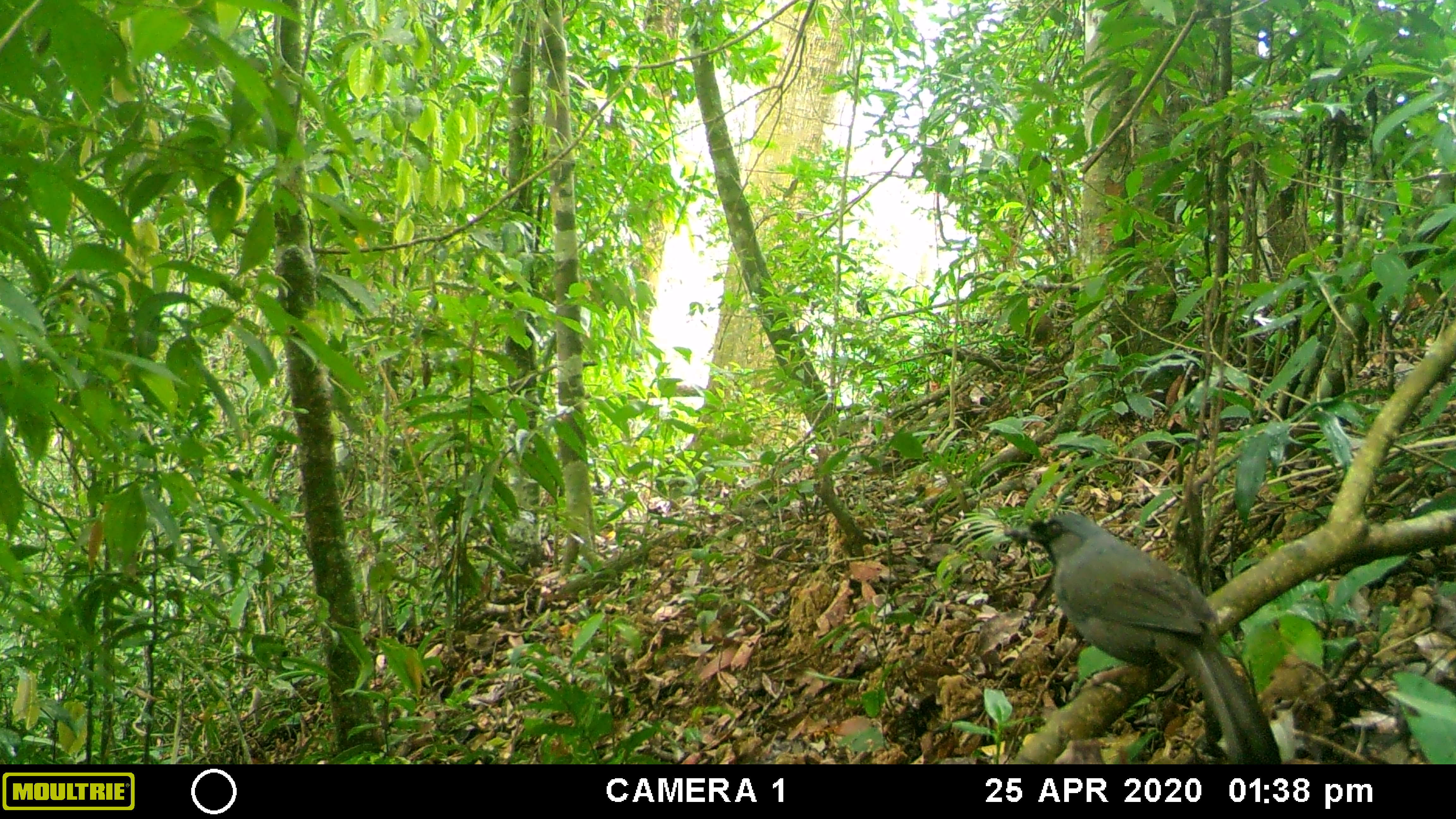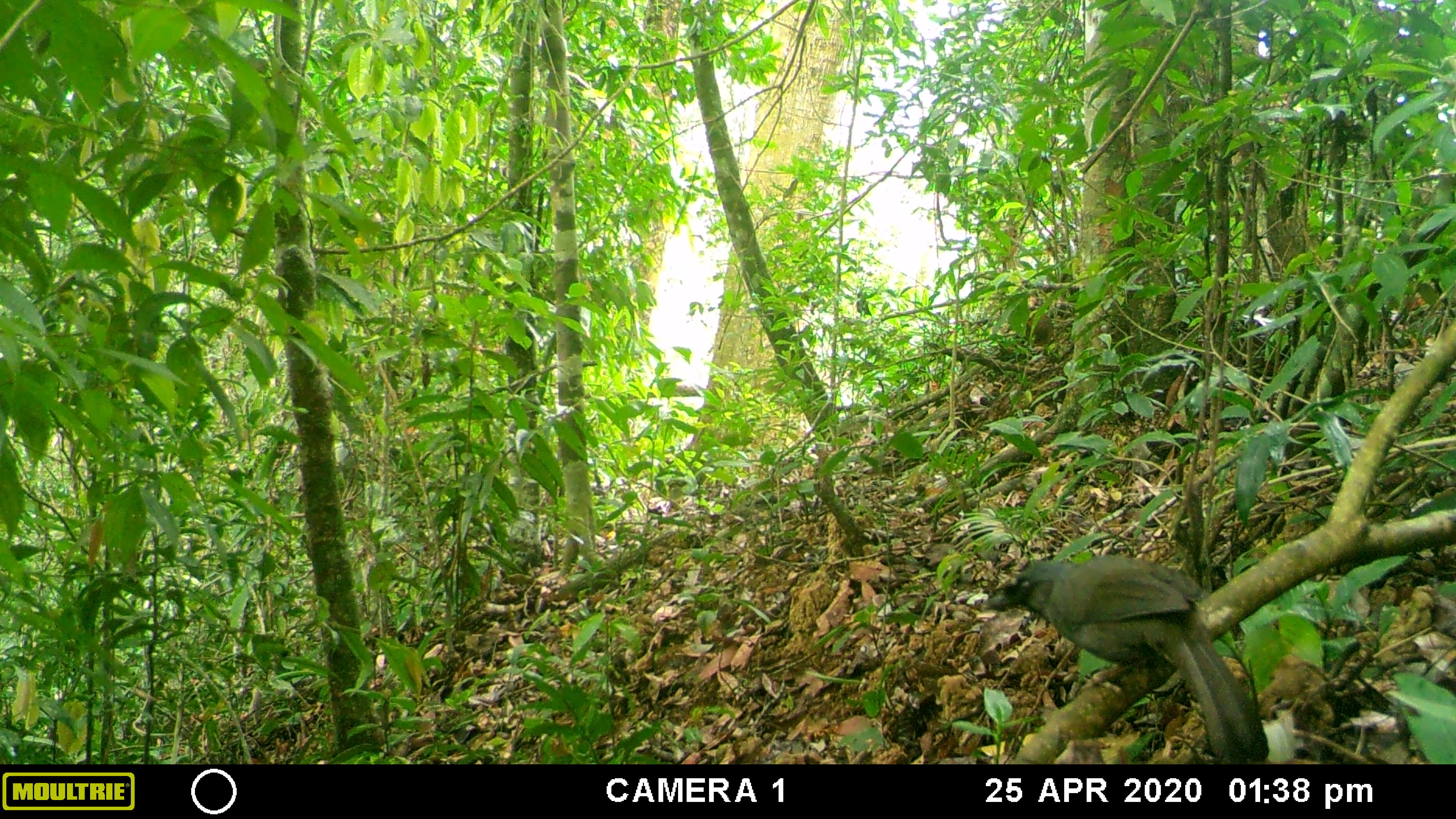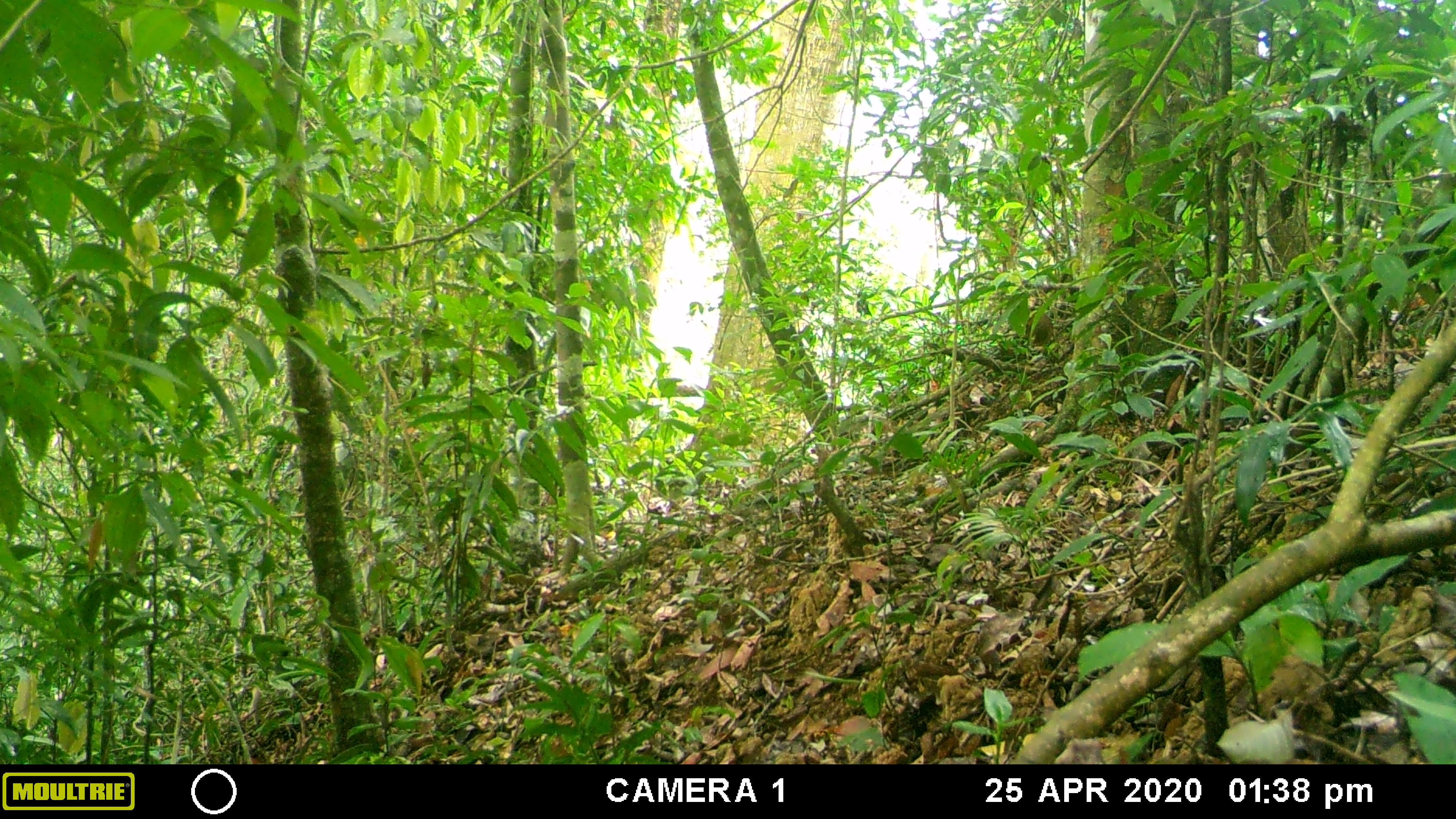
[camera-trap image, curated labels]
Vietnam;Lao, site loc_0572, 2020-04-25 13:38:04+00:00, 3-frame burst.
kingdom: Animalia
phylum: Chordata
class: Aves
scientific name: Aves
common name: bird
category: unidentified bird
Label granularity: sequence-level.